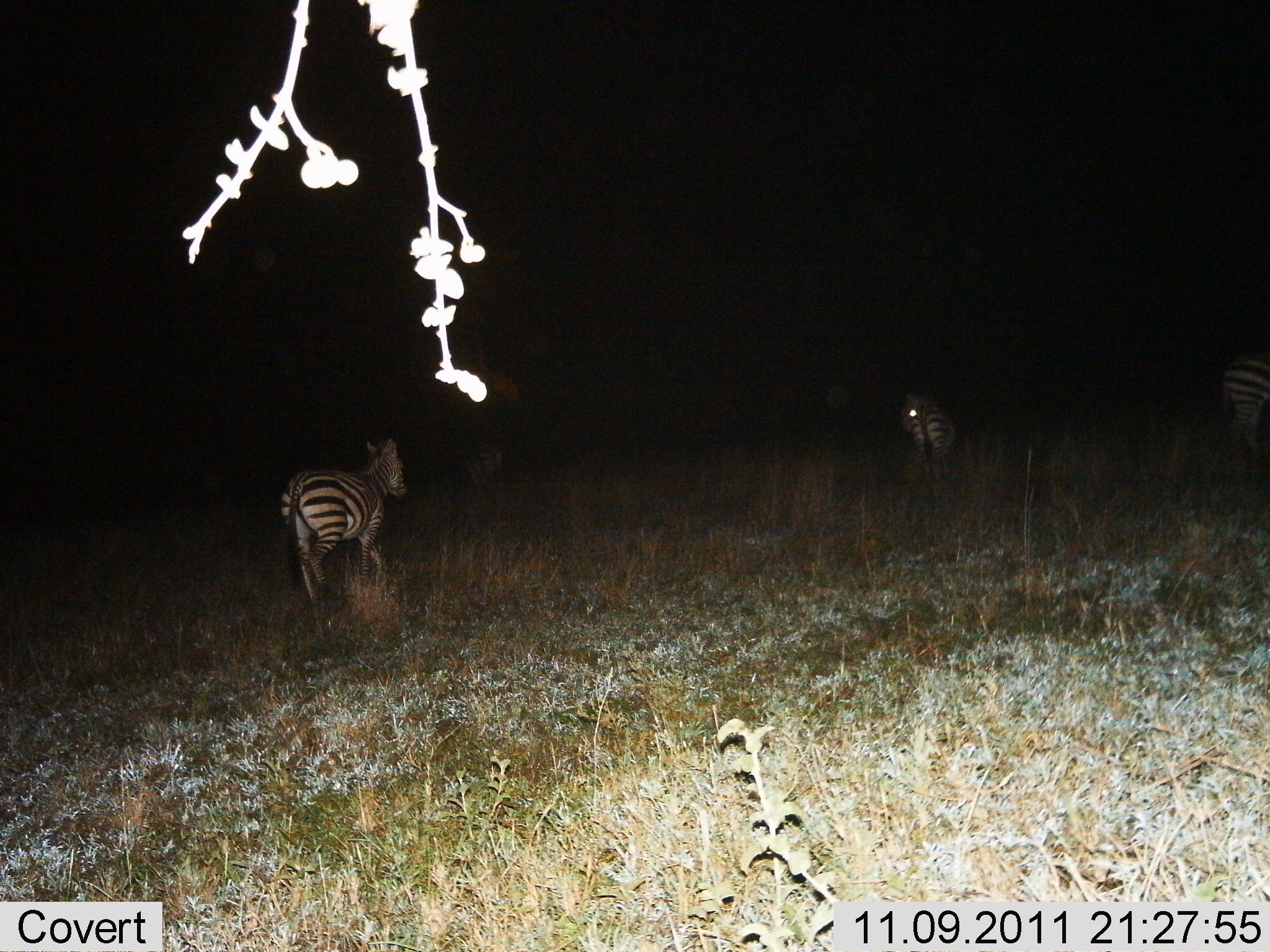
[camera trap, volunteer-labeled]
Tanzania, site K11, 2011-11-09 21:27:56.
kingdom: Animalia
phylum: Chordata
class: Mammalia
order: Perissodactyla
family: Equidae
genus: Equus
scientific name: Equus quagga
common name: plains zebra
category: zebra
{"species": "zebra (plains zebra) (Equus quagga)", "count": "4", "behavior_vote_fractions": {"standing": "40%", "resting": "0%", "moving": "67%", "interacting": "0%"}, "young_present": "0%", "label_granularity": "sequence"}